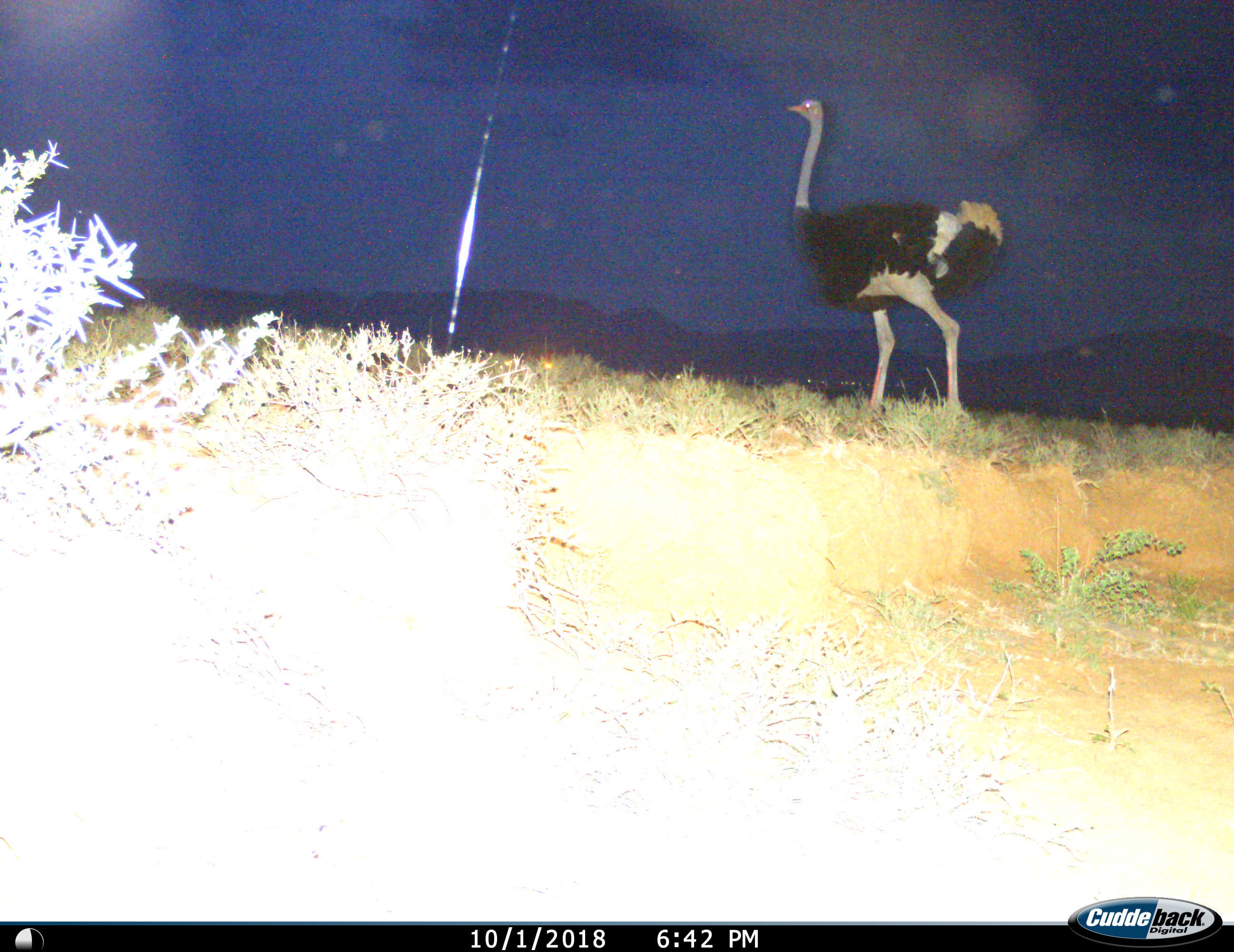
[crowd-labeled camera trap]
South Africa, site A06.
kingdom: Animalia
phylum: Chordata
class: Aves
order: Struthioniformes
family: Struthionidae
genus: Struthio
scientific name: Struthio camelus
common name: ostrich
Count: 1.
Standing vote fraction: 20%.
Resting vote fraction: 0%.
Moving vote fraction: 80%.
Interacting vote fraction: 0%.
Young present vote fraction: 0%.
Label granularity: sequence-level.